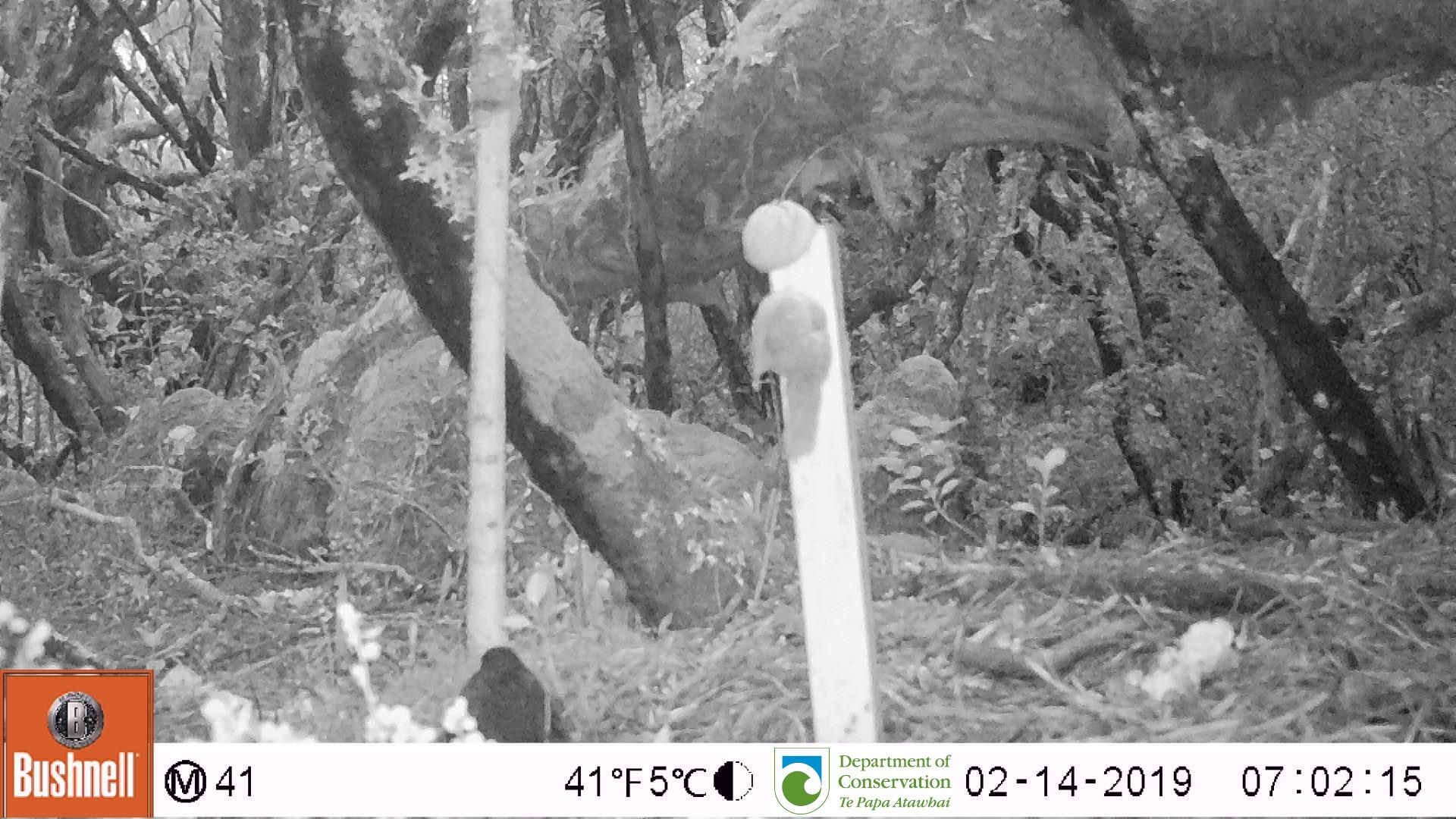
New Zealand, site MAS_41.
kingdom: Animalia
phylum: Chordata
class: Aves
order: Passeriformes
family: Turdidae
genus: Turdus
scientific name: Turdus merula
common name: eurasian blackbird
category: blackbird